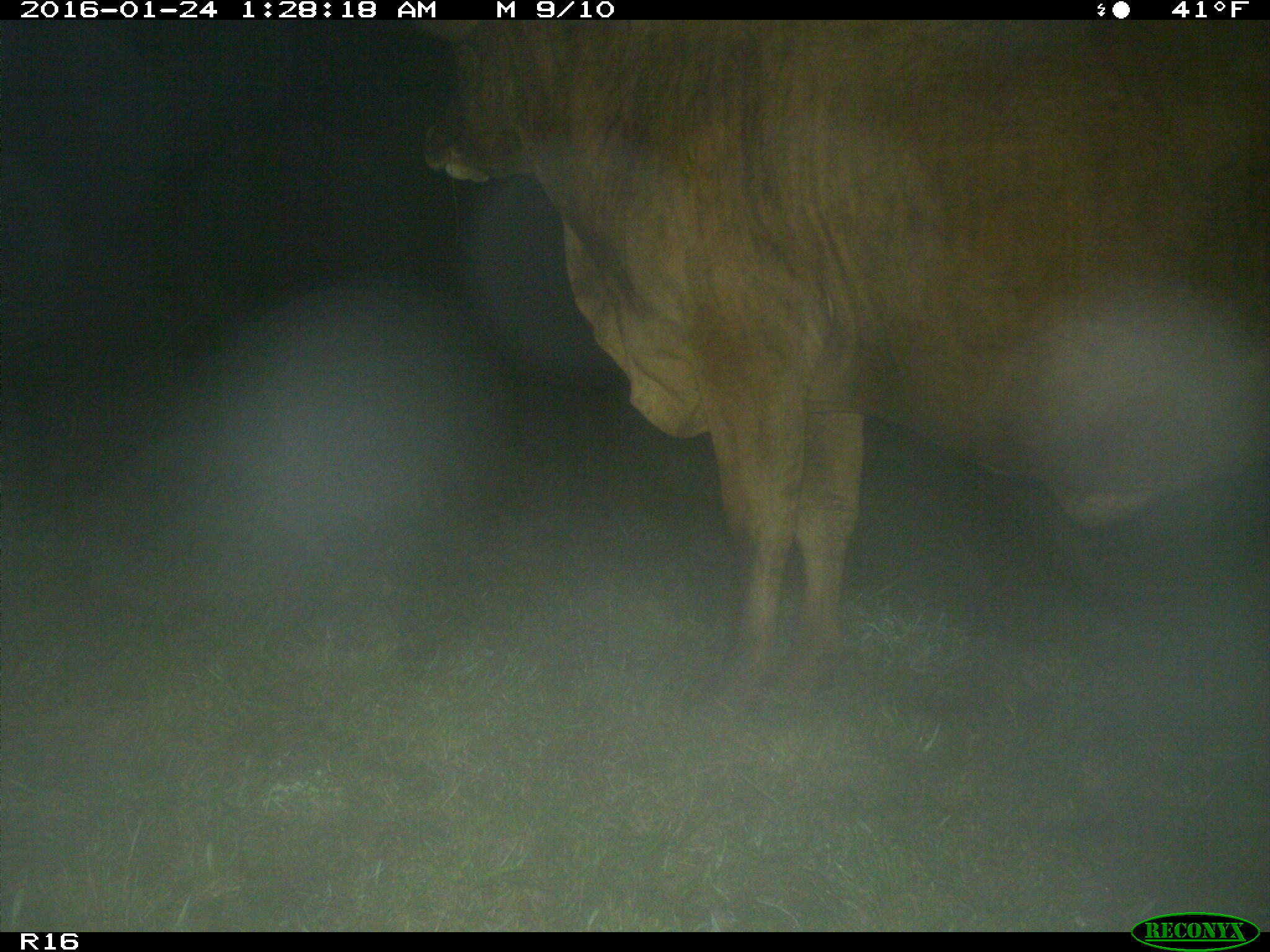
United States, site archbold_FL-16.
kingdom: Animalia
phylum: Chordata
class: Mammalia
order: Artiodactyla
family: Bovidae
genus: Bos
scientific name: Bos taurus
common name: domestic cow